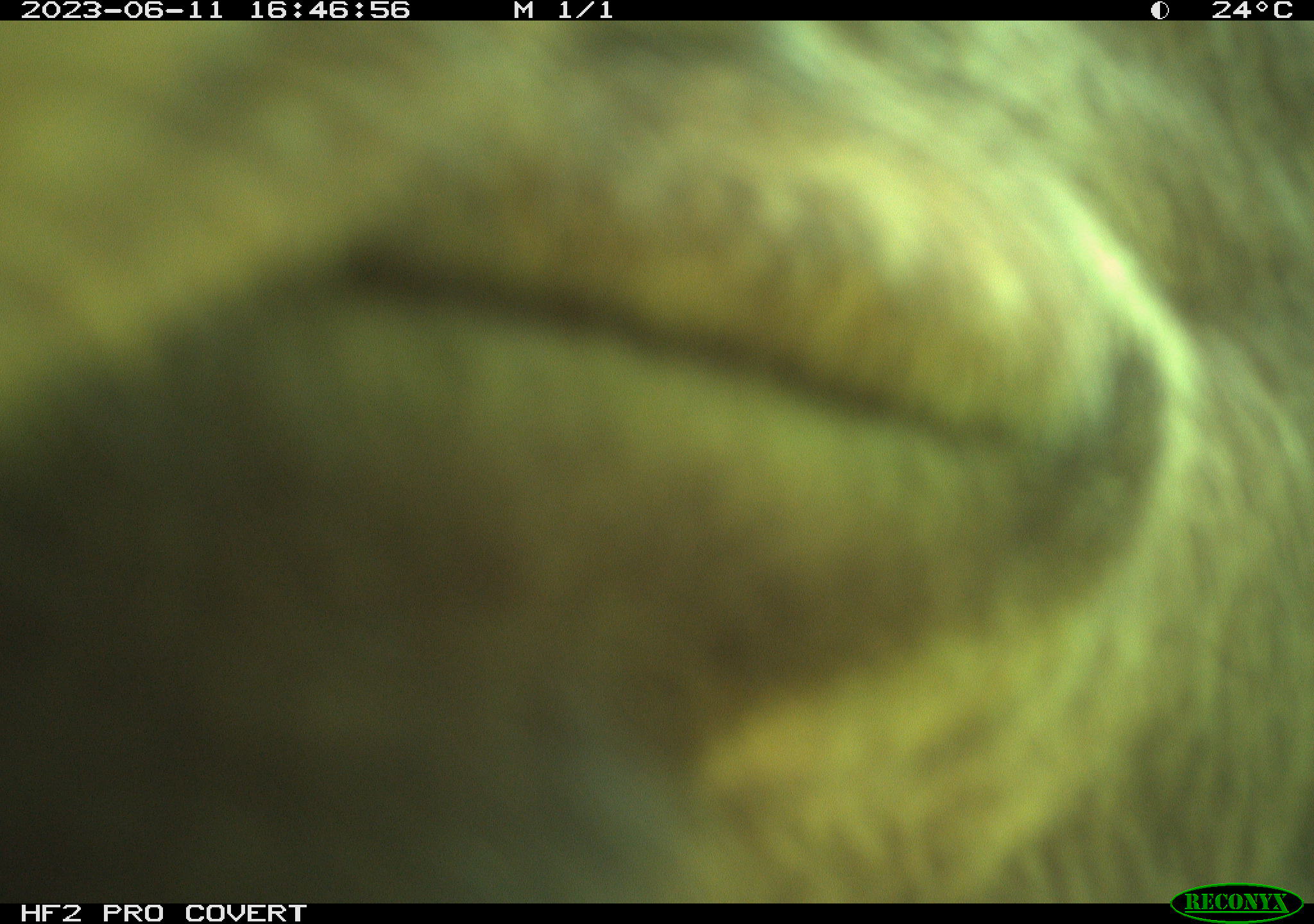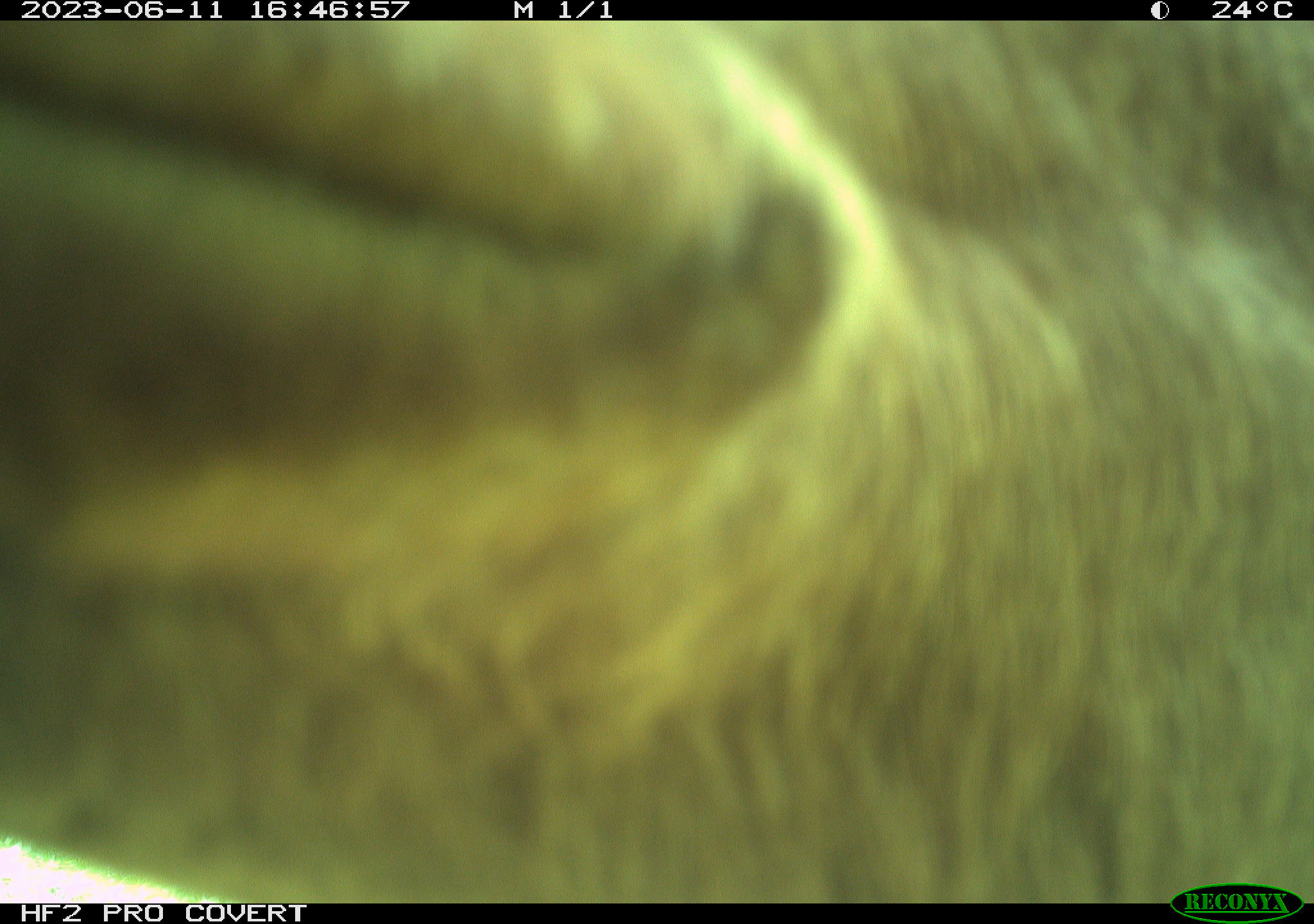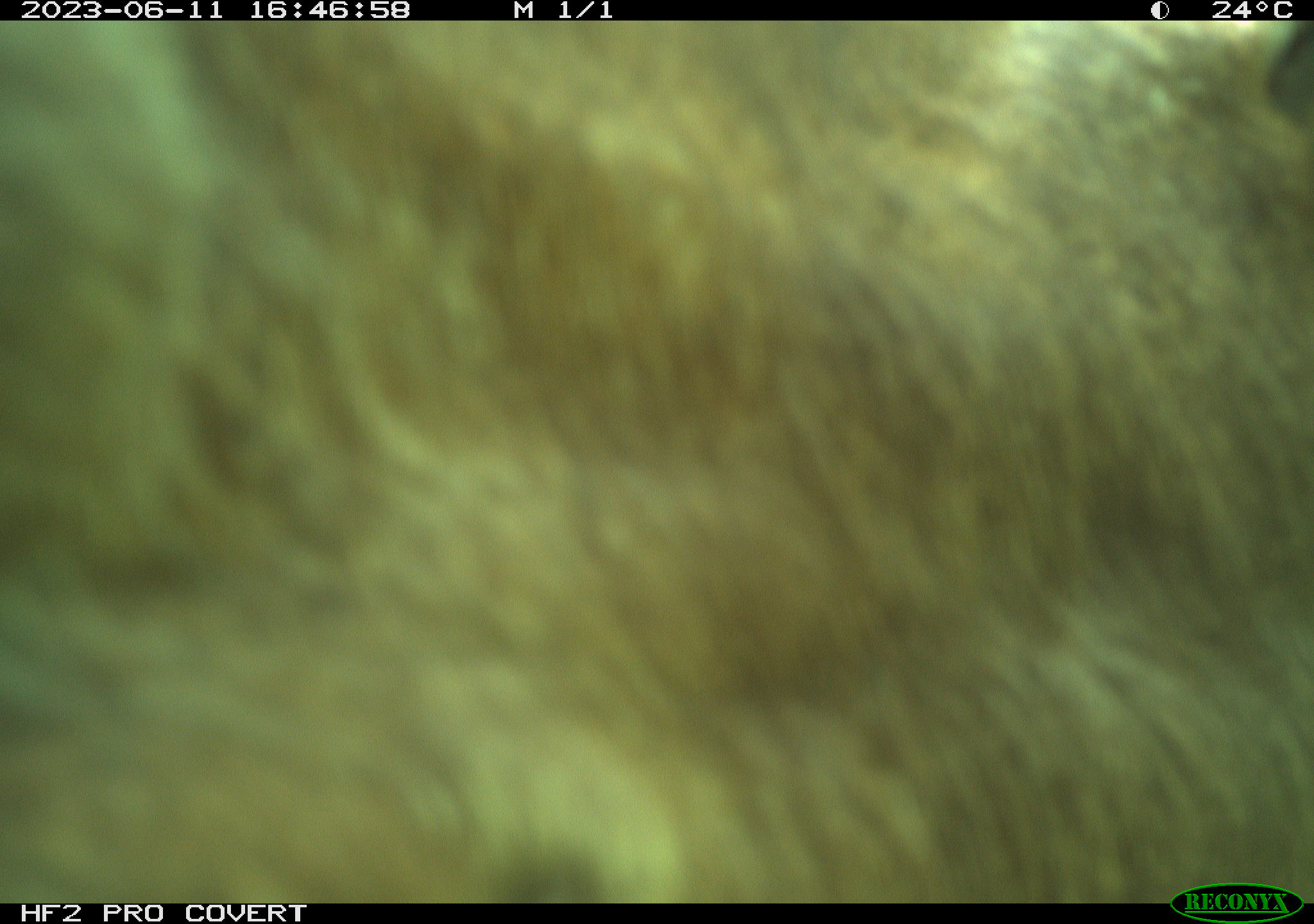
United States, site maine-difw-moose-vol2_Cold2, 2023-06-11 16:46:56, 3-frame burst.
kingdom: Animalia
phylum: Chordata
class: Mammalia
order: Artiodactyla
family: Cervidae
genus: Alces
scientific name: Alces alces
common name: moose